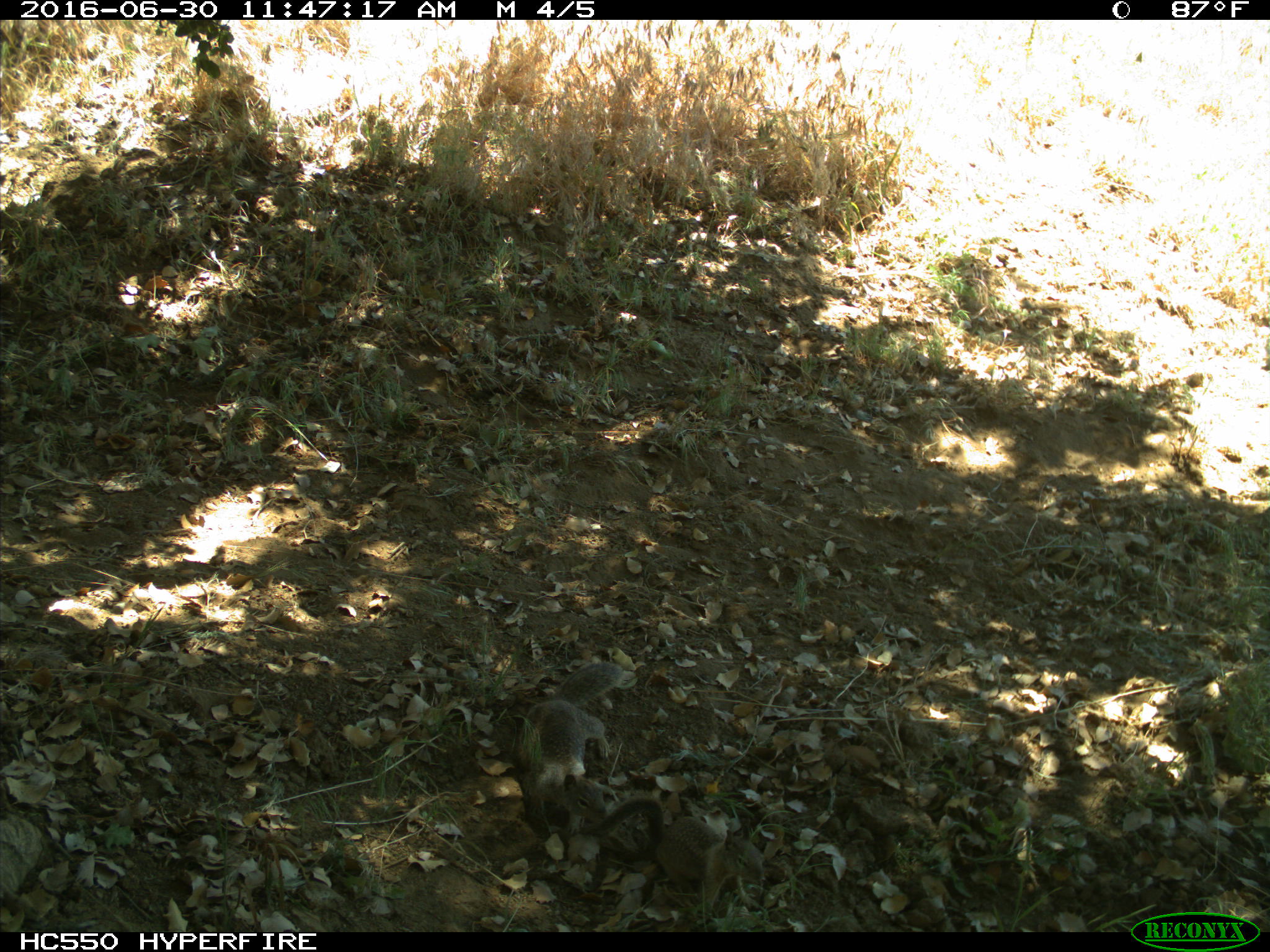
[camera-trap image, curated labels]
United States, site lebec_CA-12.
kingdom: Animalia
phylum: Chordata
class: Mammalia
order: Rodentia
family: Sciuridae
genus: Otospermophilus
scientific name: Otospermophilus beecheyi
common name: california ground squirrel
Otospermophilus beecheyi (california ground squirrel).